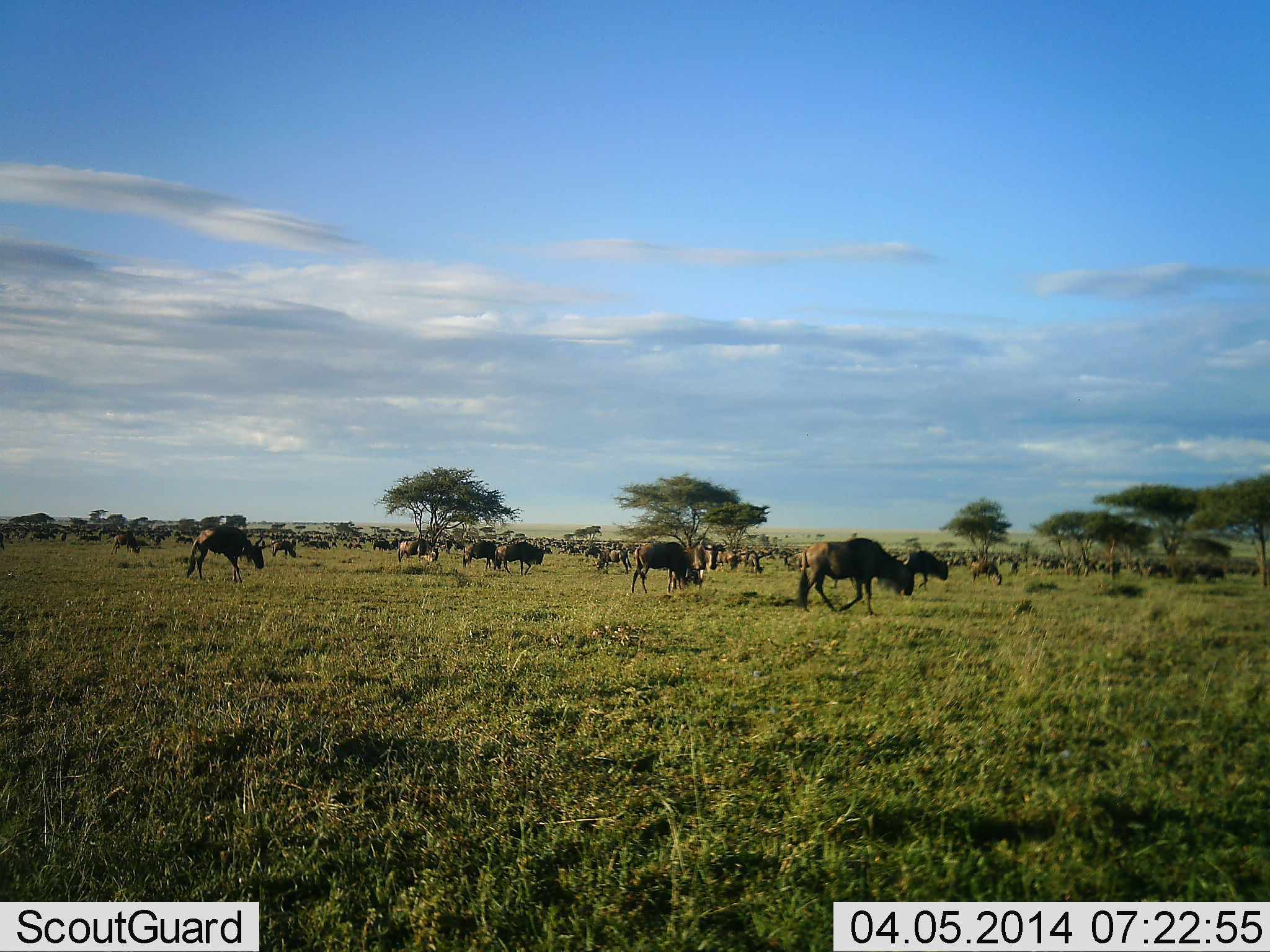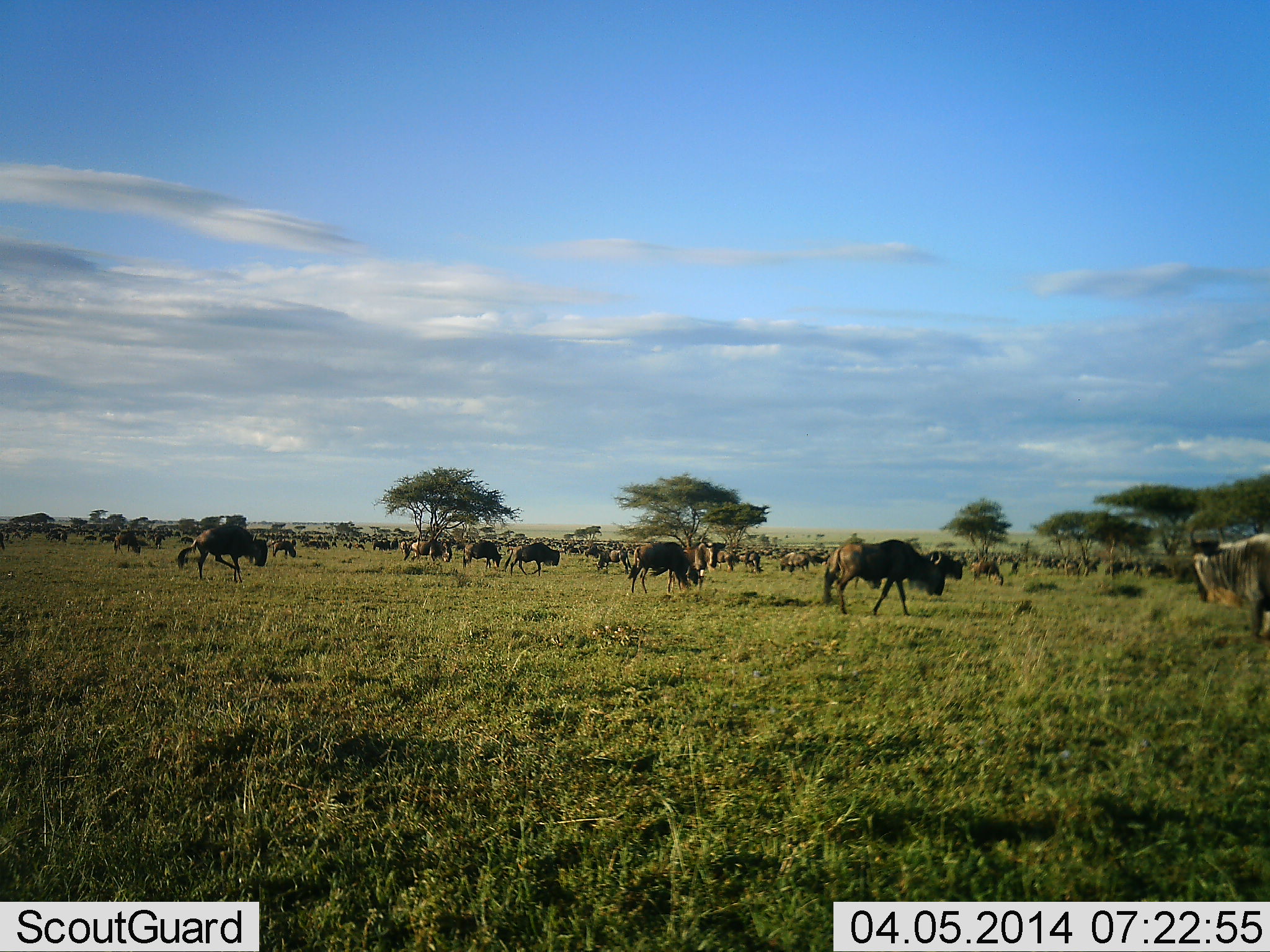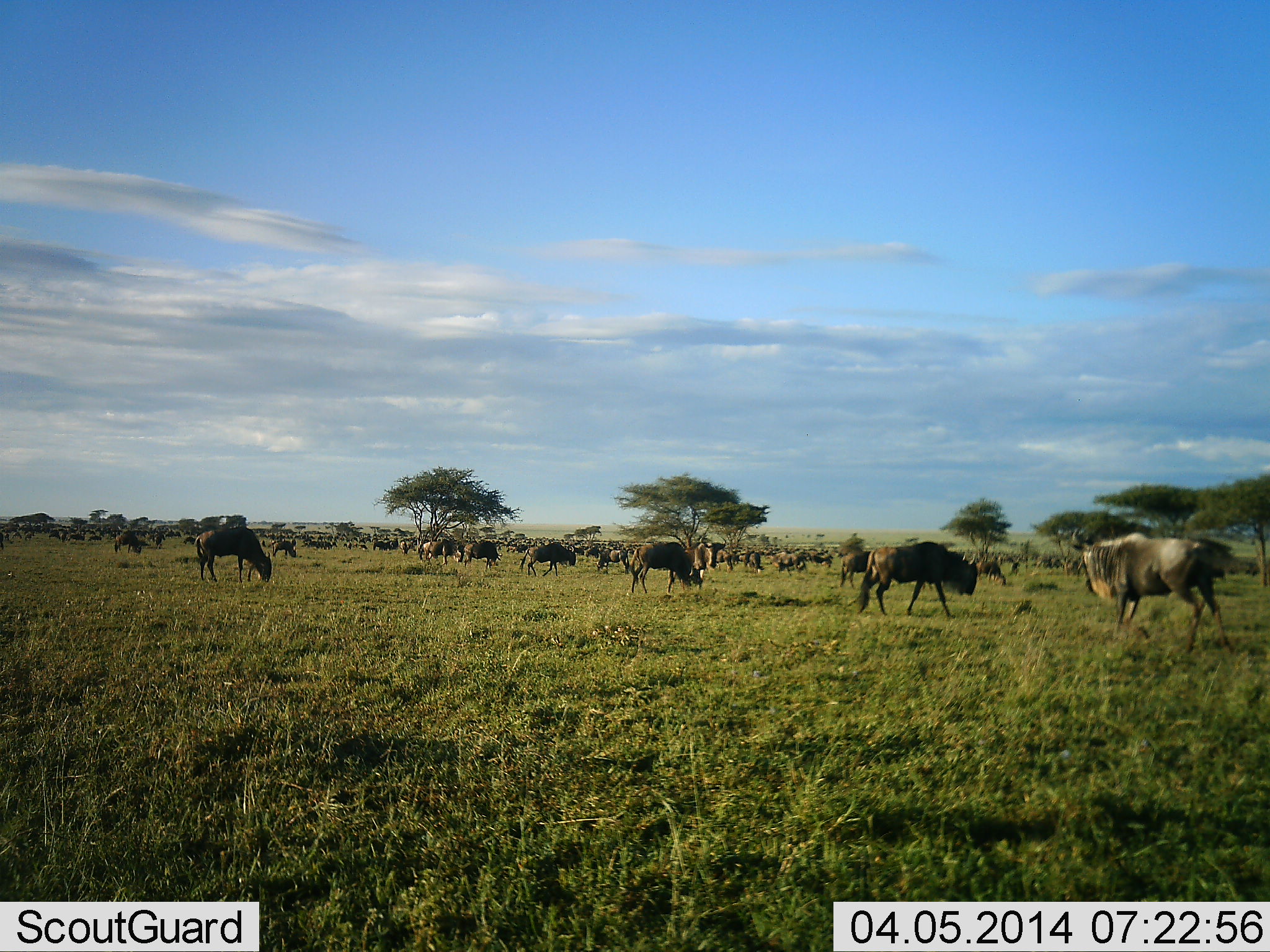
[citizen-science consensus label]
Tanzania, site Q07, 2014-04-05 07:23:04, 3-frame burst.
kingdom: Animalia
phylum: Chordata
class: Mammalia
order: Artiodactyla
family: Bovidae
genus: Connochaetes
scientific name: Connochaetes taurinus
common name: blue wildebeest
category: wildebeest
Wildebeest (blue wildebeest) (Connochaetes taurinus), count 51+. Behavior (volunteer vote fractions): standing 53%, resting 15%, moving 85%, interacting 15%. Young present (vote fraction): 6%. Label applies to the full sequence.